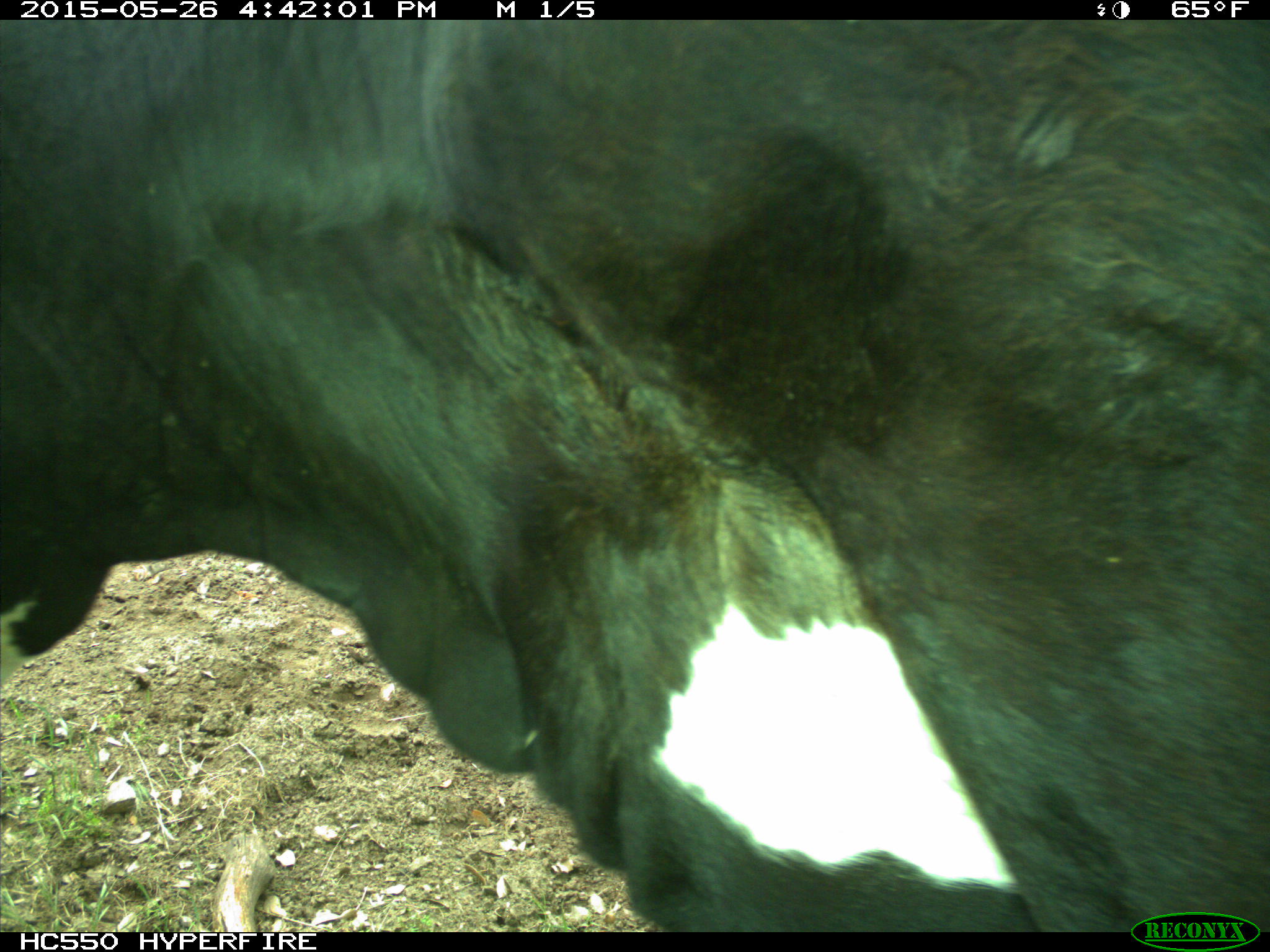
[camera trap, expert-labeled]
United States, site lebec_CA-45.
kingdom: Animalia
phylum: Chordata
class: Mammalia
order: Artiodactyla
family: Bovidae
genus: Bos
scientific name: Bos taurus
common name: domestic cow